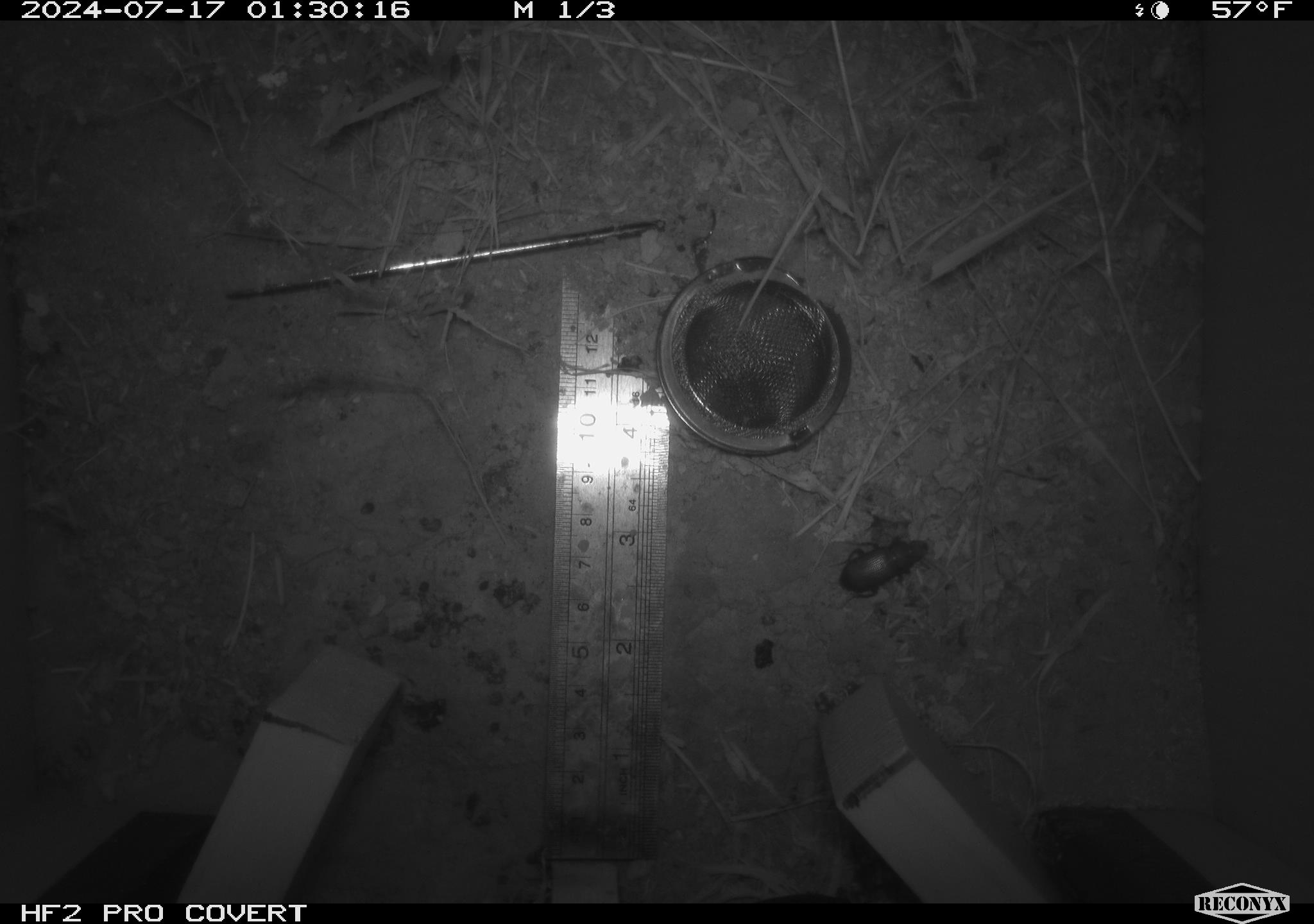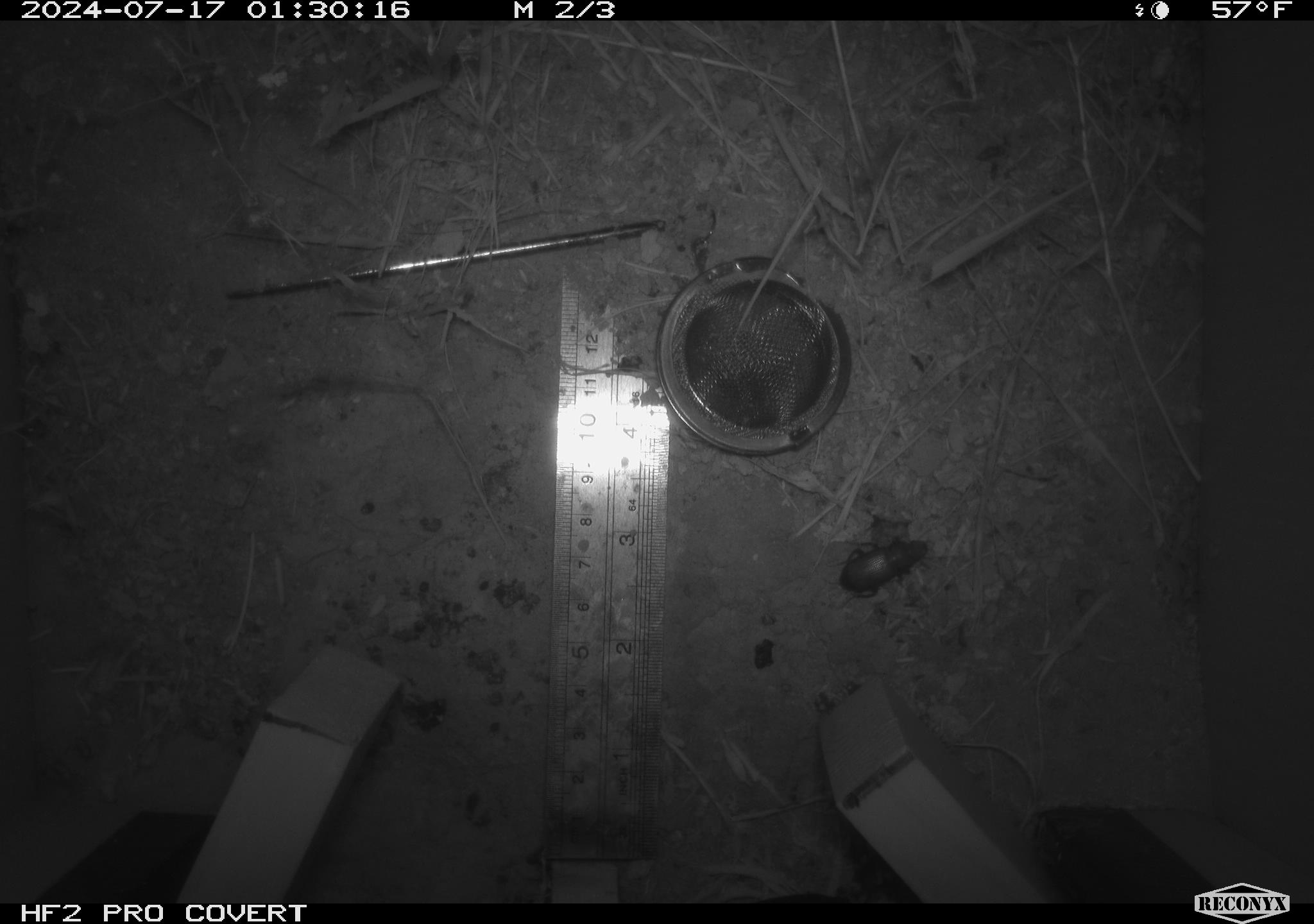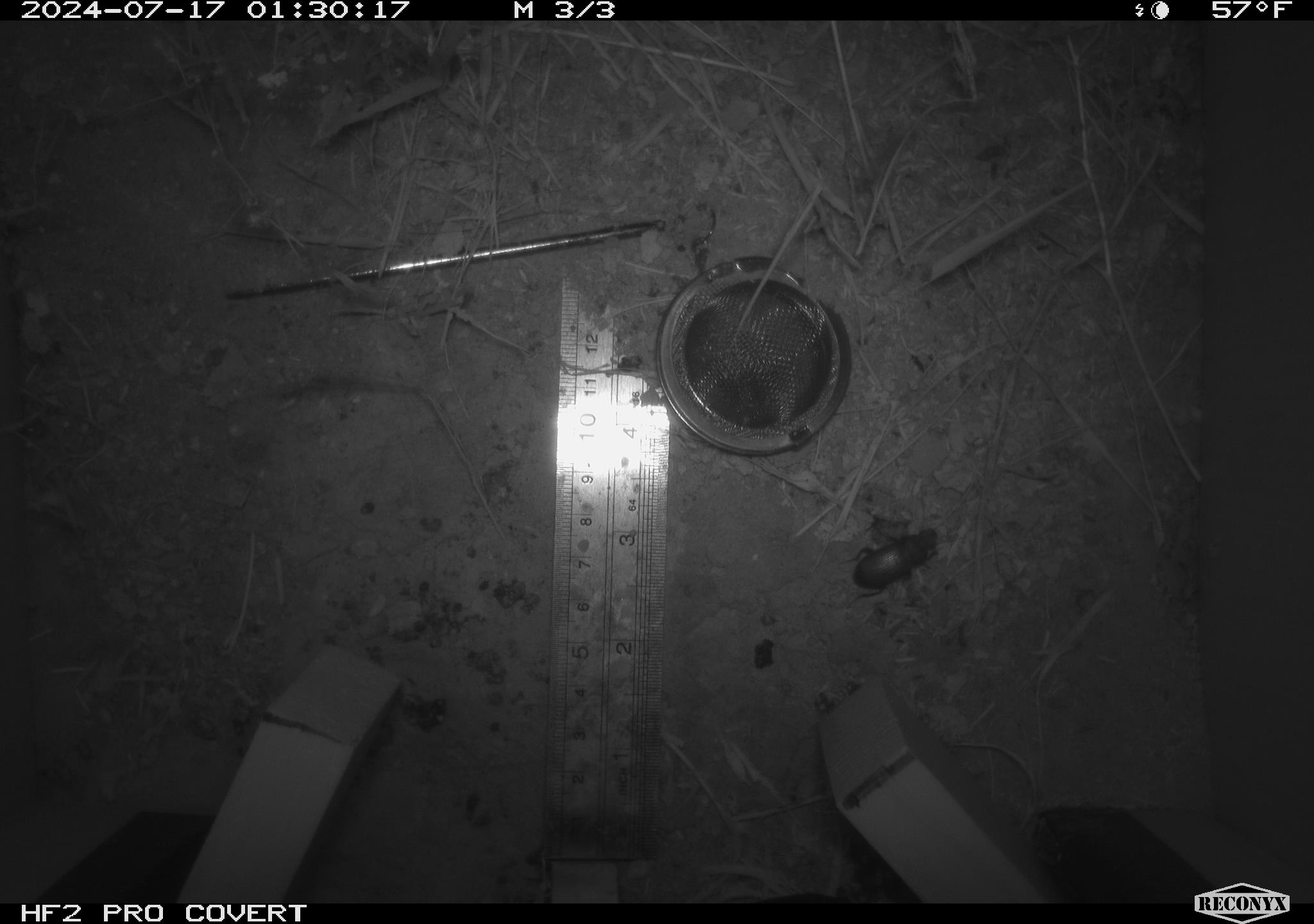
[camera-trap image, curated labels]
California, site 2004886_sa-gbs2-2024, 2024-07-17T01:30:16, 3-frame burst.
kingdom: Animalia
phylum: Arthropoda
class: Insecta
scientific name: Insecta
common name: insect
Insect (Insecta).